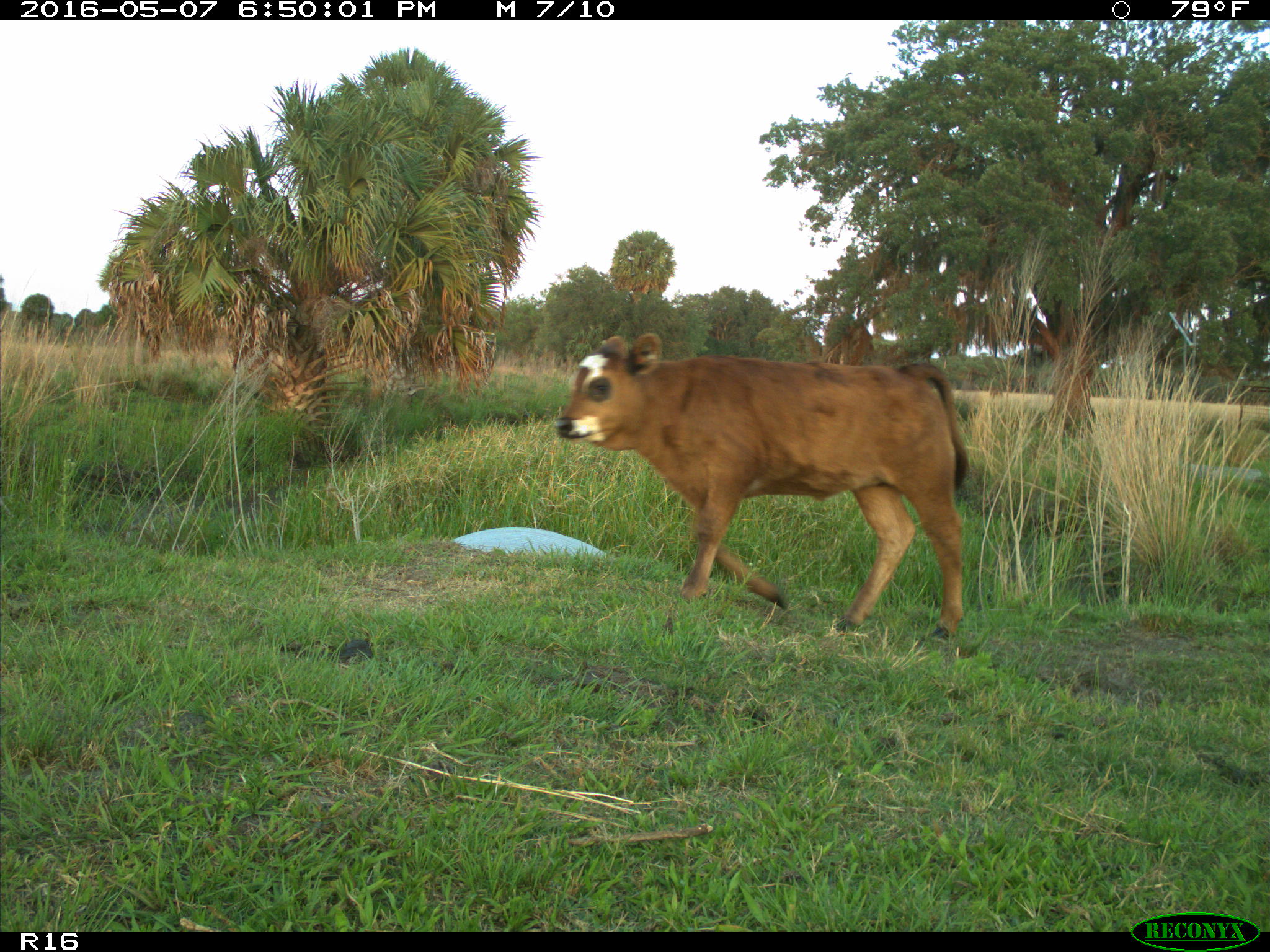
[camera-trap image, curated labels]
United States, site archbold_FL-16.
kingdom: Animalia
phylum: Chordata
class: Mammalia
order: Artiodactyla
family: Bovidae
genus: Bos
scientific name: Bos taurus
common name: domestic cow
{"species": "Bos taurus (domestic cow)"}